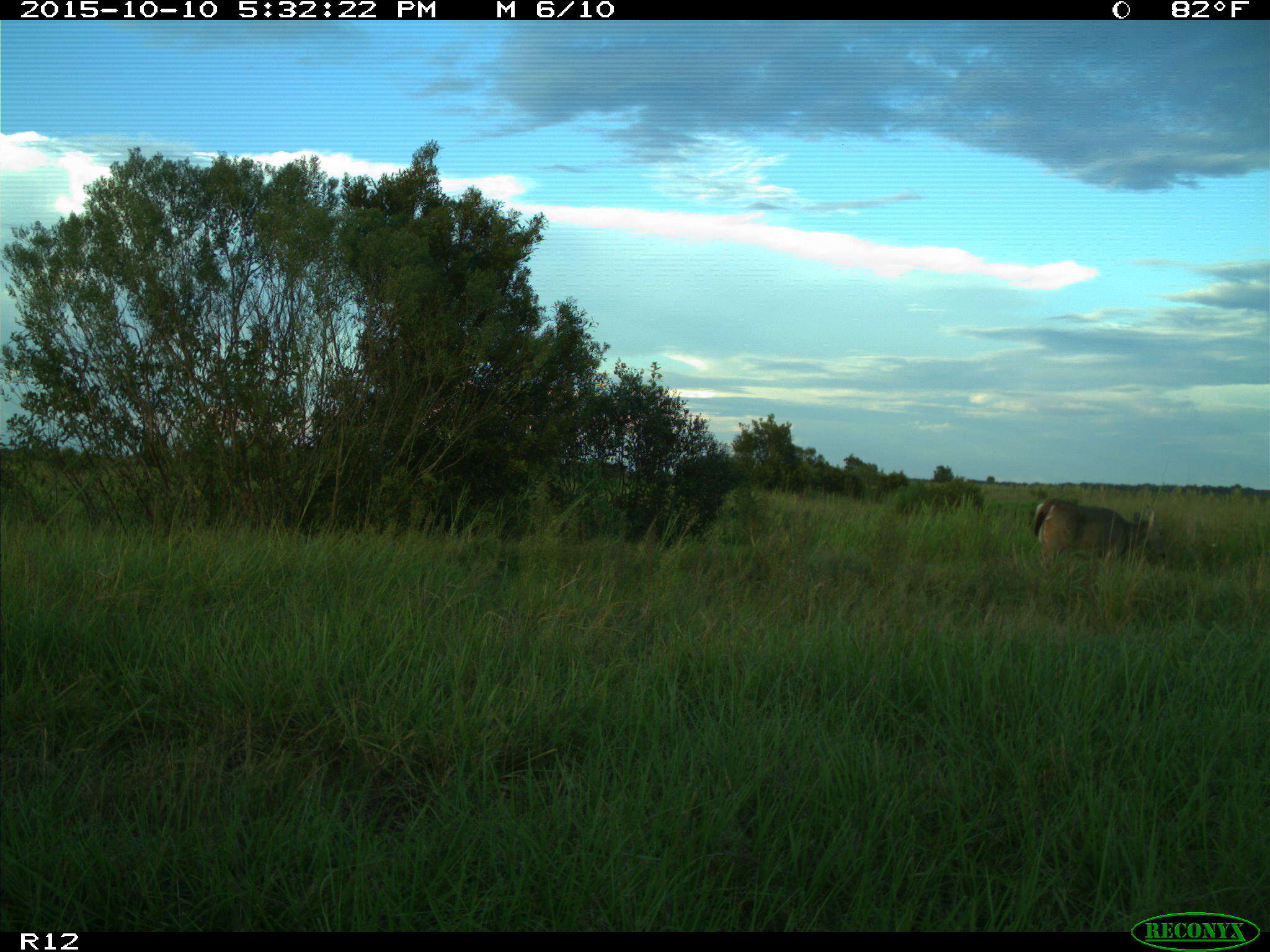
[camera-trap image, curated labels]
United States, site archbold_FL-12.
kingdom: Animalia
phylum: Chordata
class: Mammalia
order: Artiodactyla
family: Cervidae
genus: Odocoileus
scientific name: Odocoileus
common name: deer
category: unidentified deer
Unidentified deer (deer) (Odocoileus).